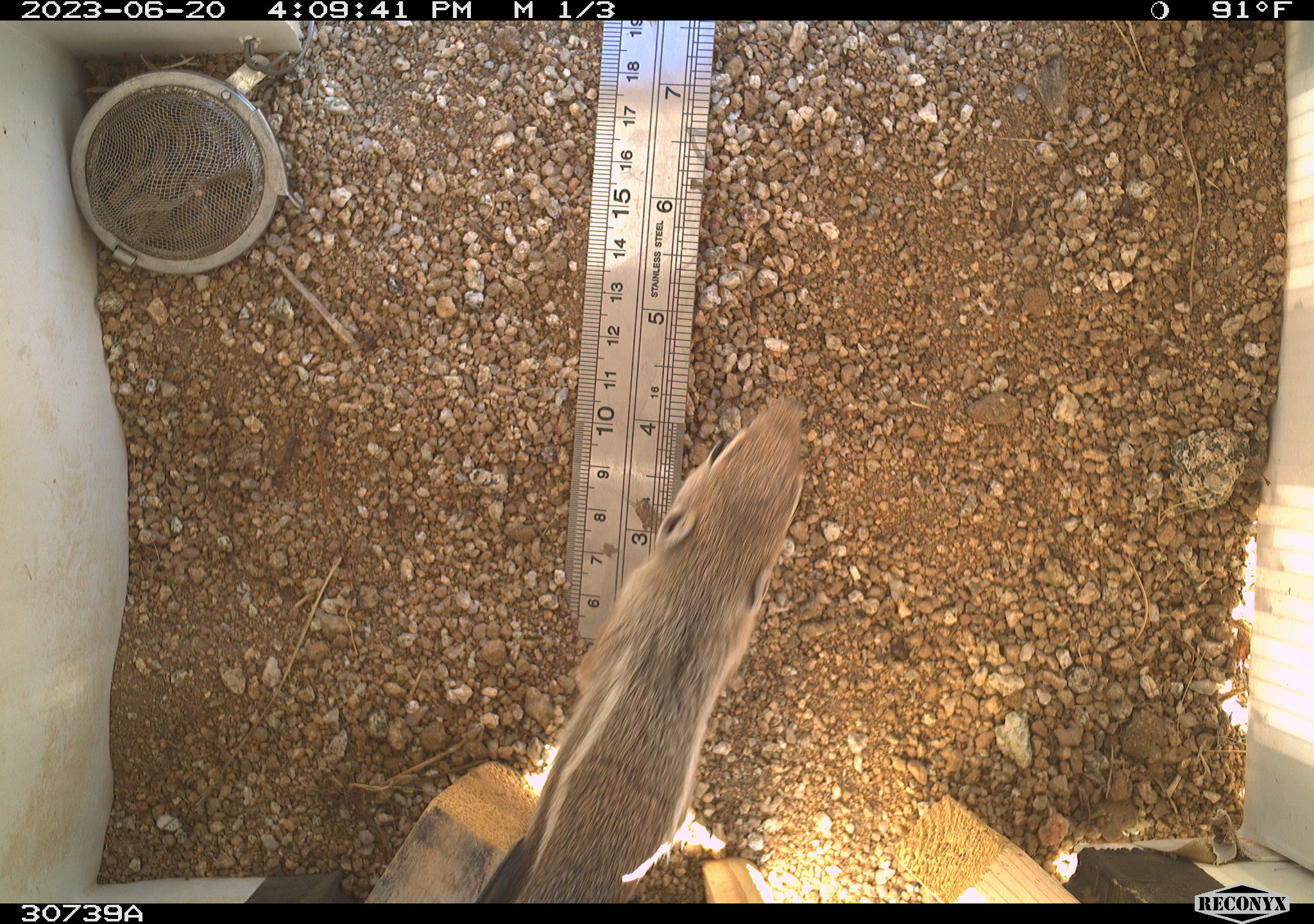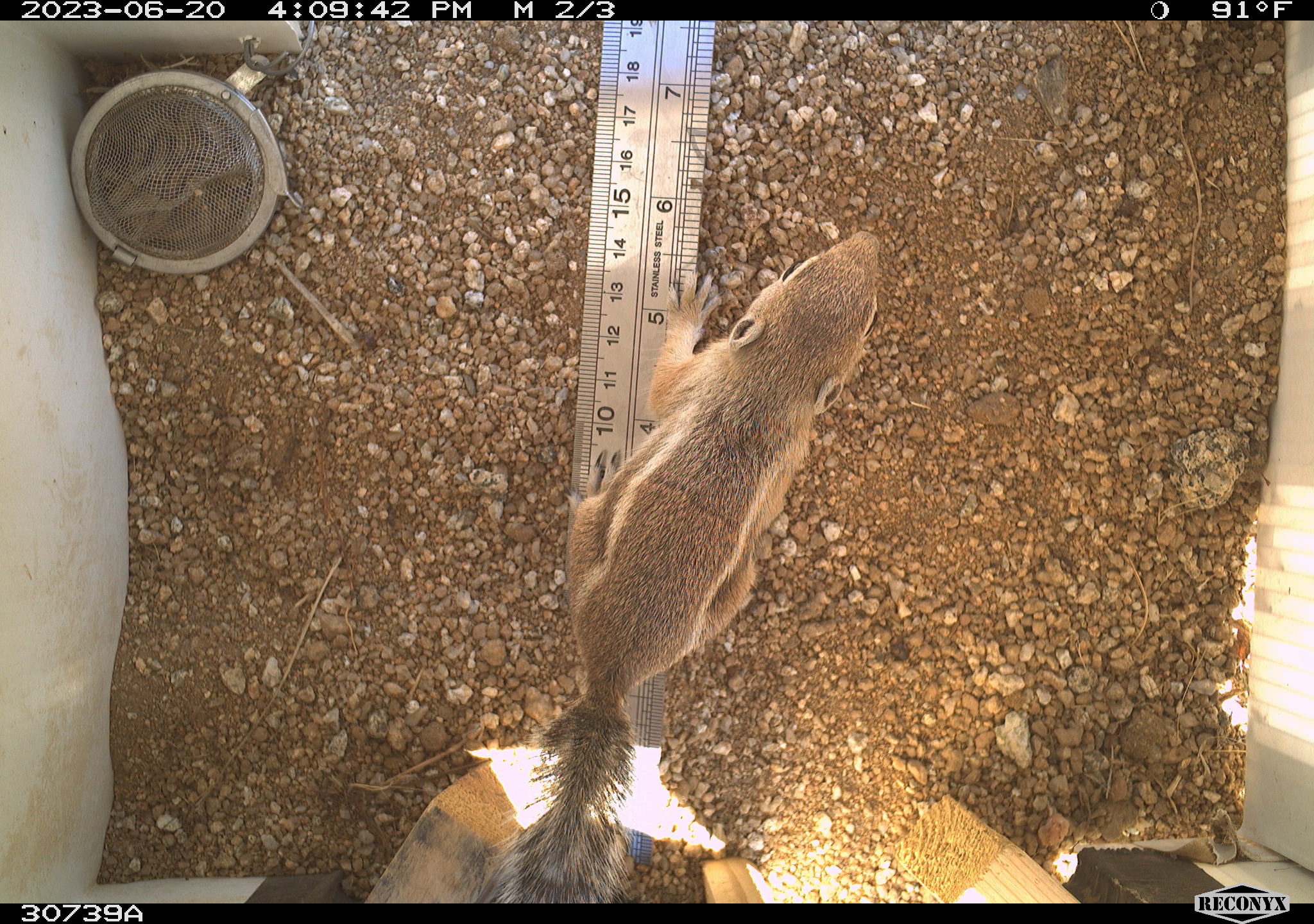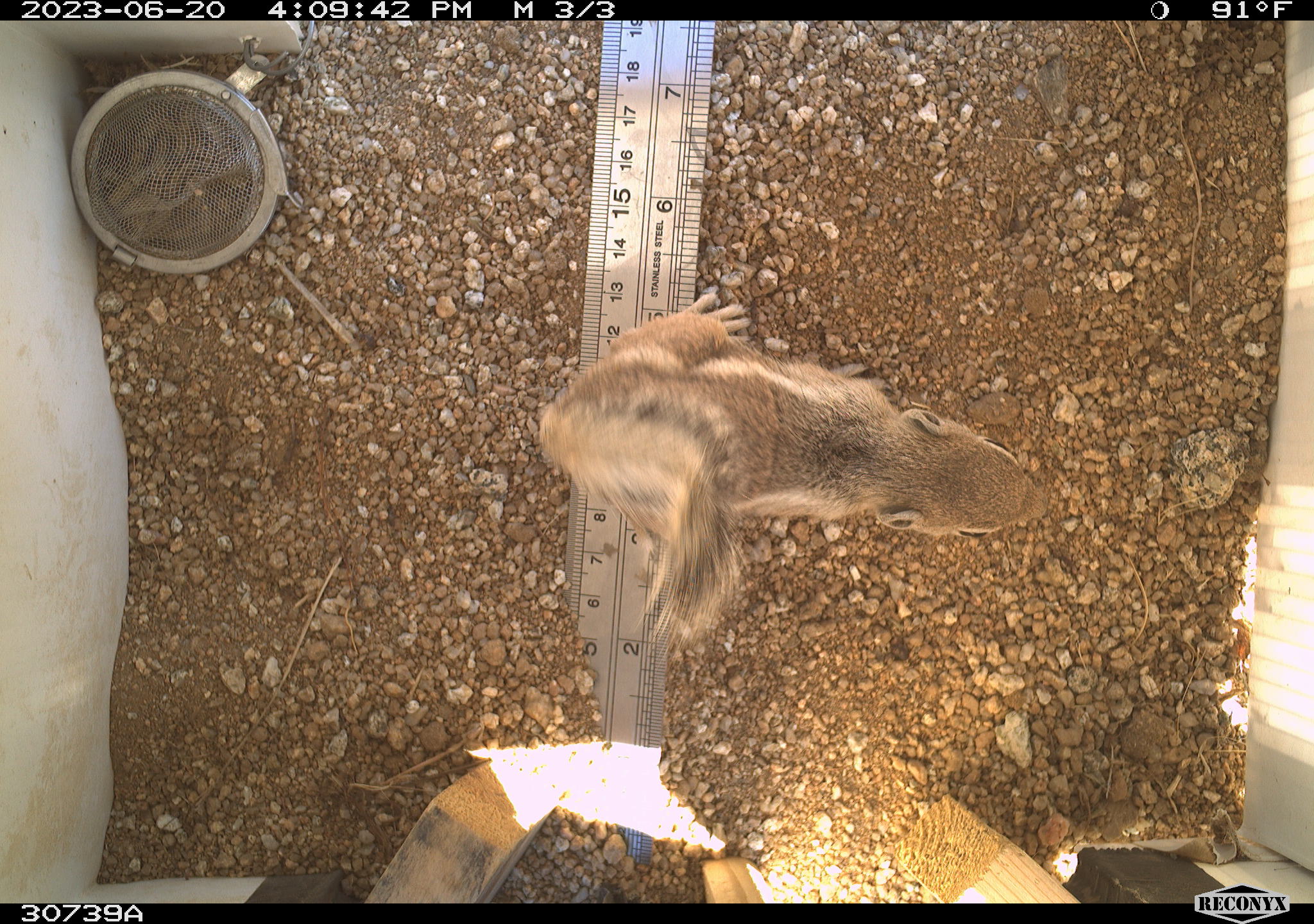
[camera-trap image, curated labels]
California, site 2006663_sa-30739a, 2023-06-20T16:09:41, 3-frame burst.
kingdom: Animalia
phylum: Chordata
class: Mammalia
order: Rodentia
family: Sciuridae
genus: Ammospermophilus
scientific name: Ammospermophilus leucurus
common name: white-tailed antelope squirrel